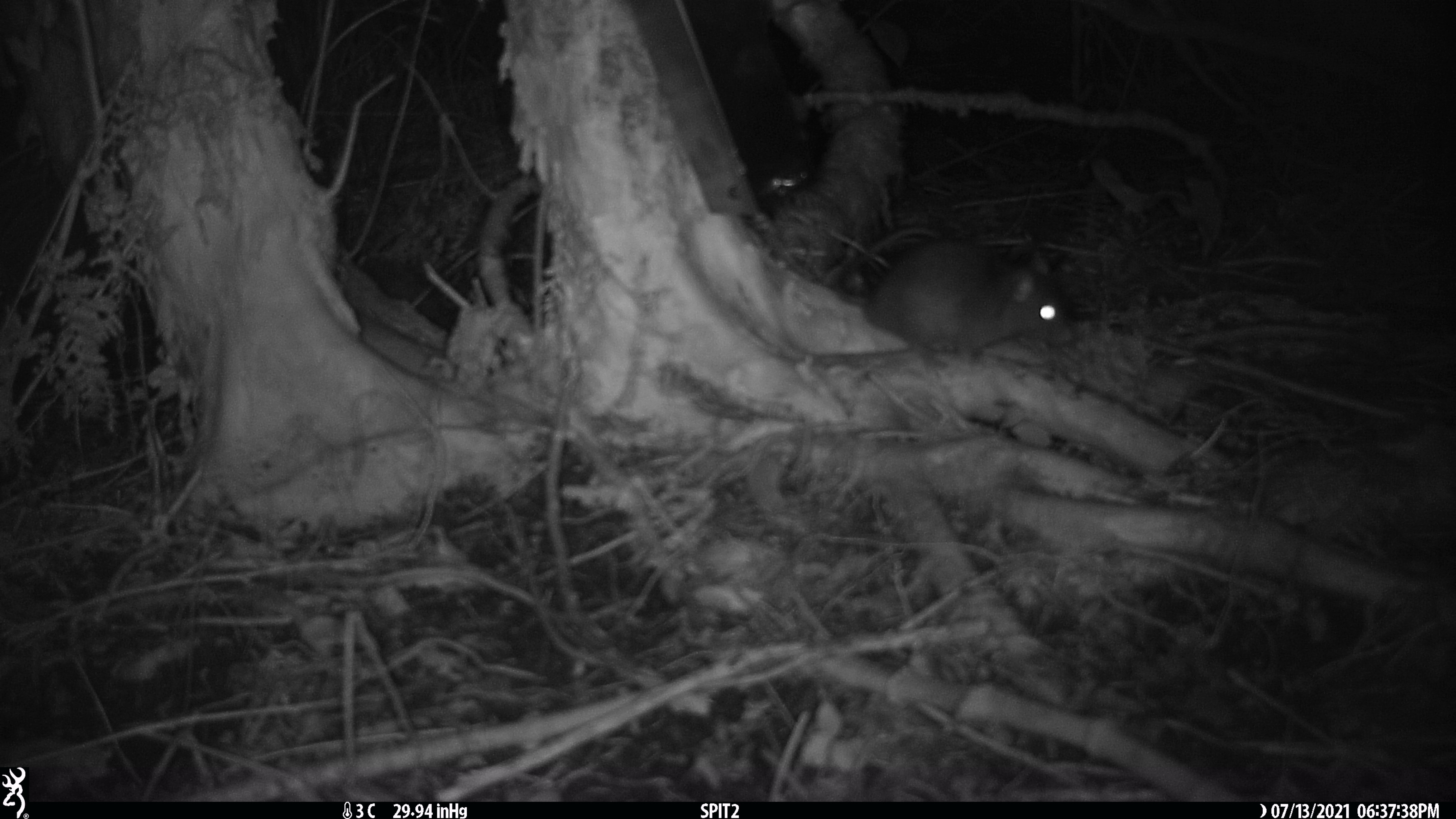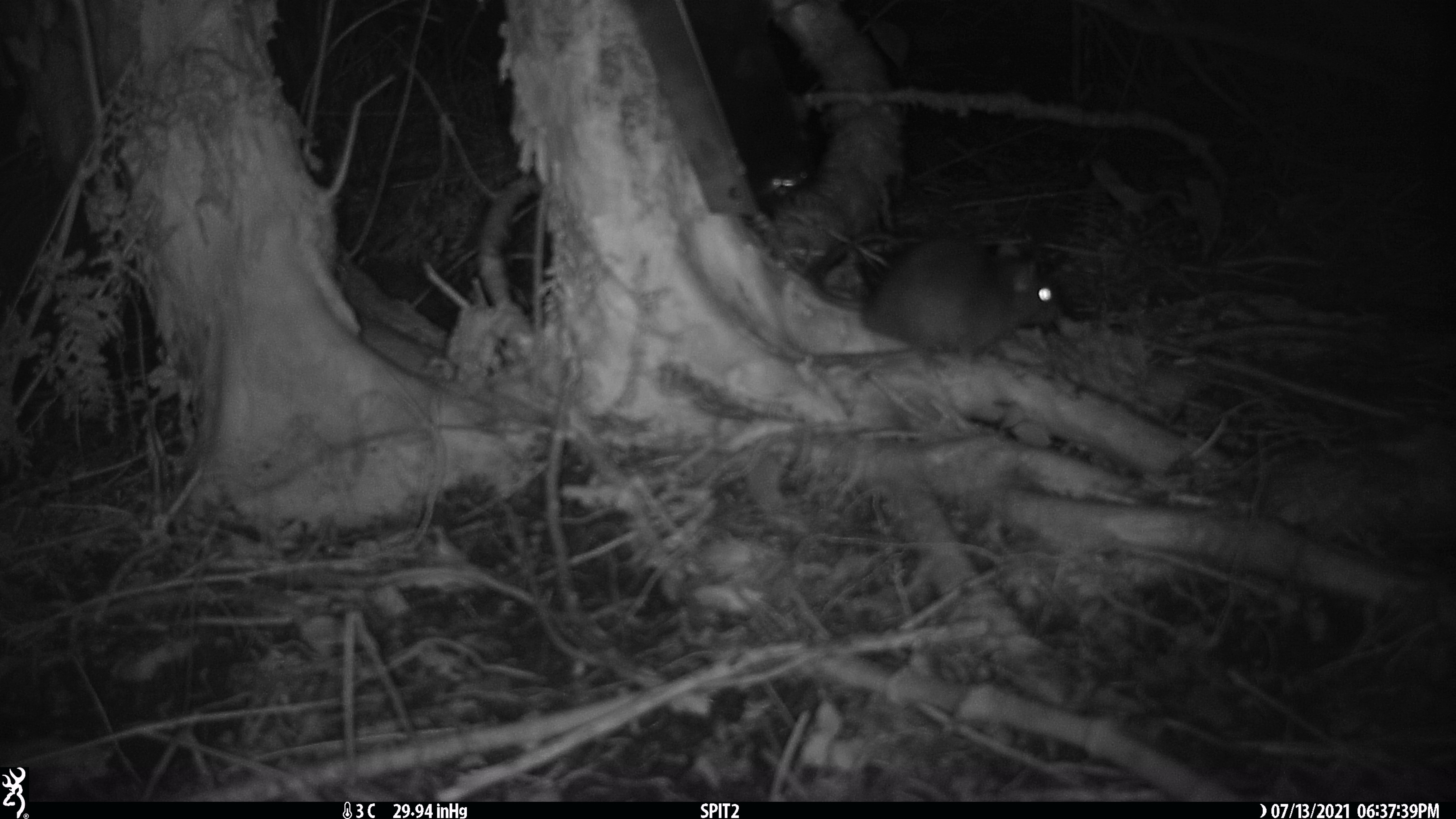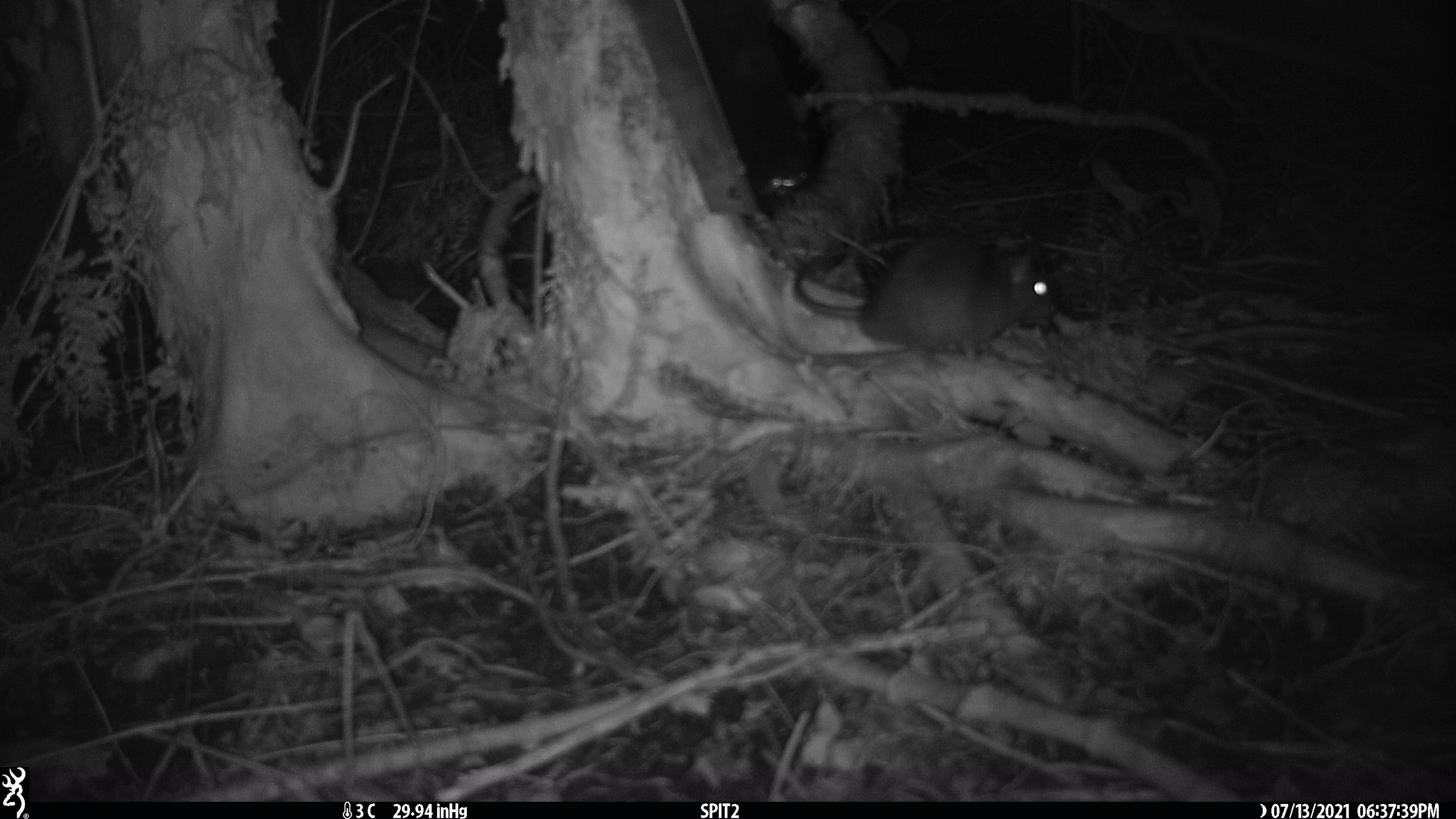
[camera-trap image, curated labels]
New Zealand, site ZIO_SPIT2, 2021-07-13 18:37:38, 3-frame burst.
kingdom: Animalia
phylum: Chordata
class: Mammalia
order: Rodentia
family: Muridae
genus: Rattus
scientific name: Rattus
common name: rat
Rat (Rattus).